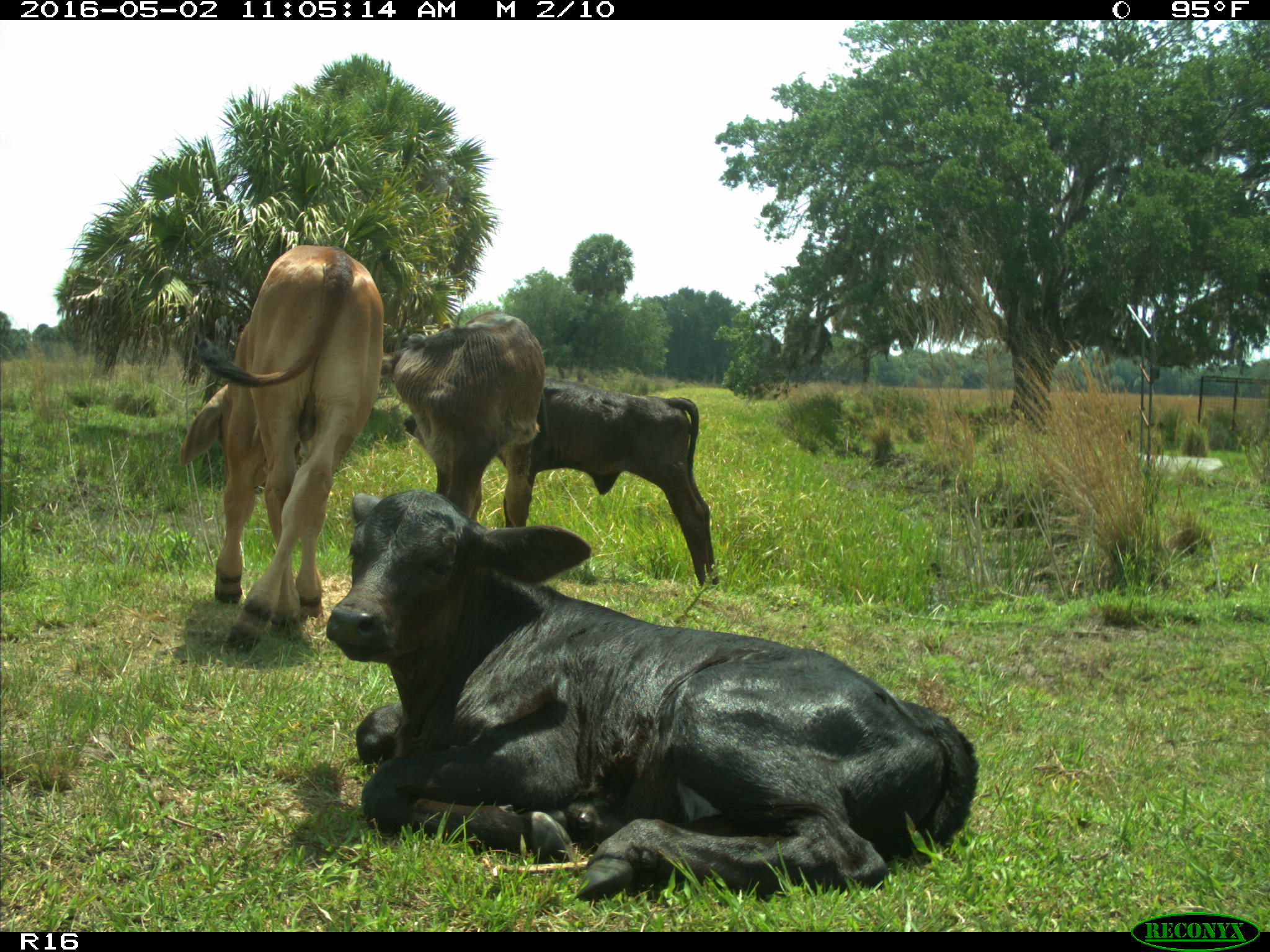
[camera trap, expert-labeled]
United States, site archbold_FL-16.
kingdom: Animalia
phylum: Chordata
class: Mammalia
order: Artiodactyla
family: Bovidae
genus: Bos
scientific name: Bos taurus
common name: domestic cow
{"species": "Bos taurus (domestic cow)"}